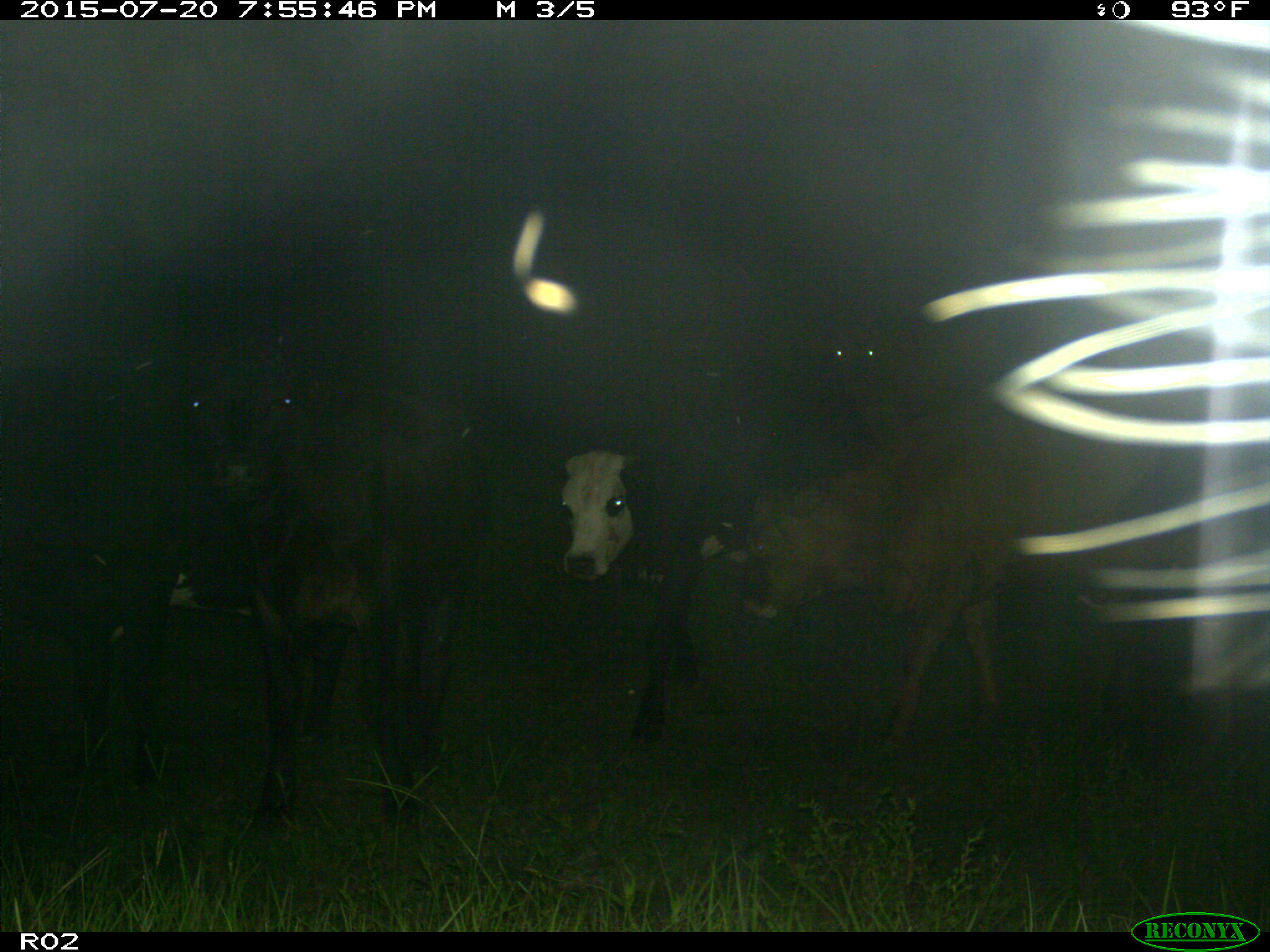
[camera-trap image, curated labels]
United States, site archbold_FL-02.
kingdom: Animalia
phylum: Chordata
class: Mammalia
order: Artiodactyla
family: Bovidae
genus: Bos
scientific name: Bos taurus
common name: domestic cow